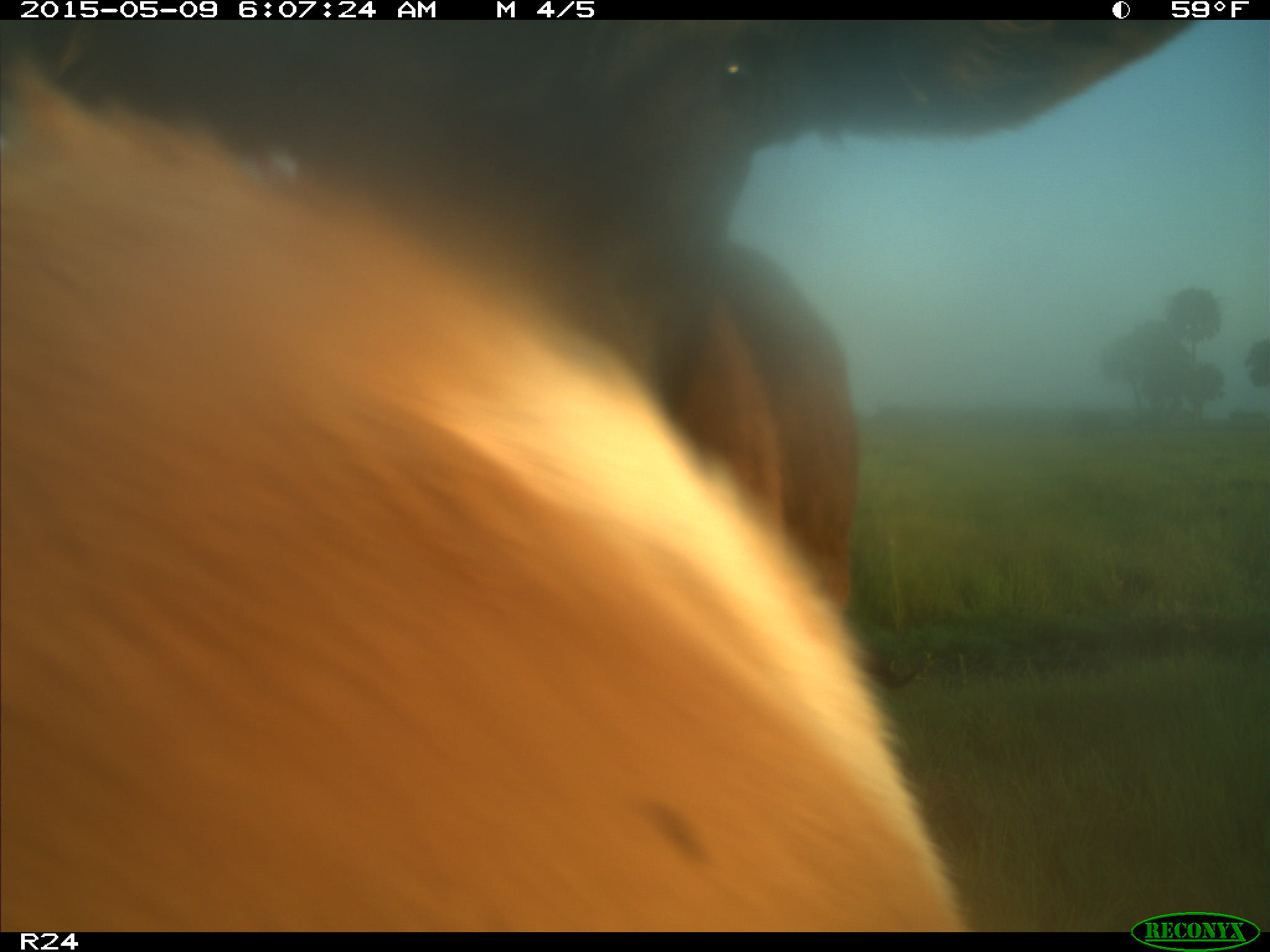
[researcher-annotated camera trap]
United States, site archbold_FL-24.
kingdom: Animalia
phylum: Chordata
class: Mammalia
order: Artiodactyla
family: Bovidae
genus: Bos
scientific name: Bos taurus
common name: domestic cow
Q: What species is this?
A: Bos taurus (domestic cow).